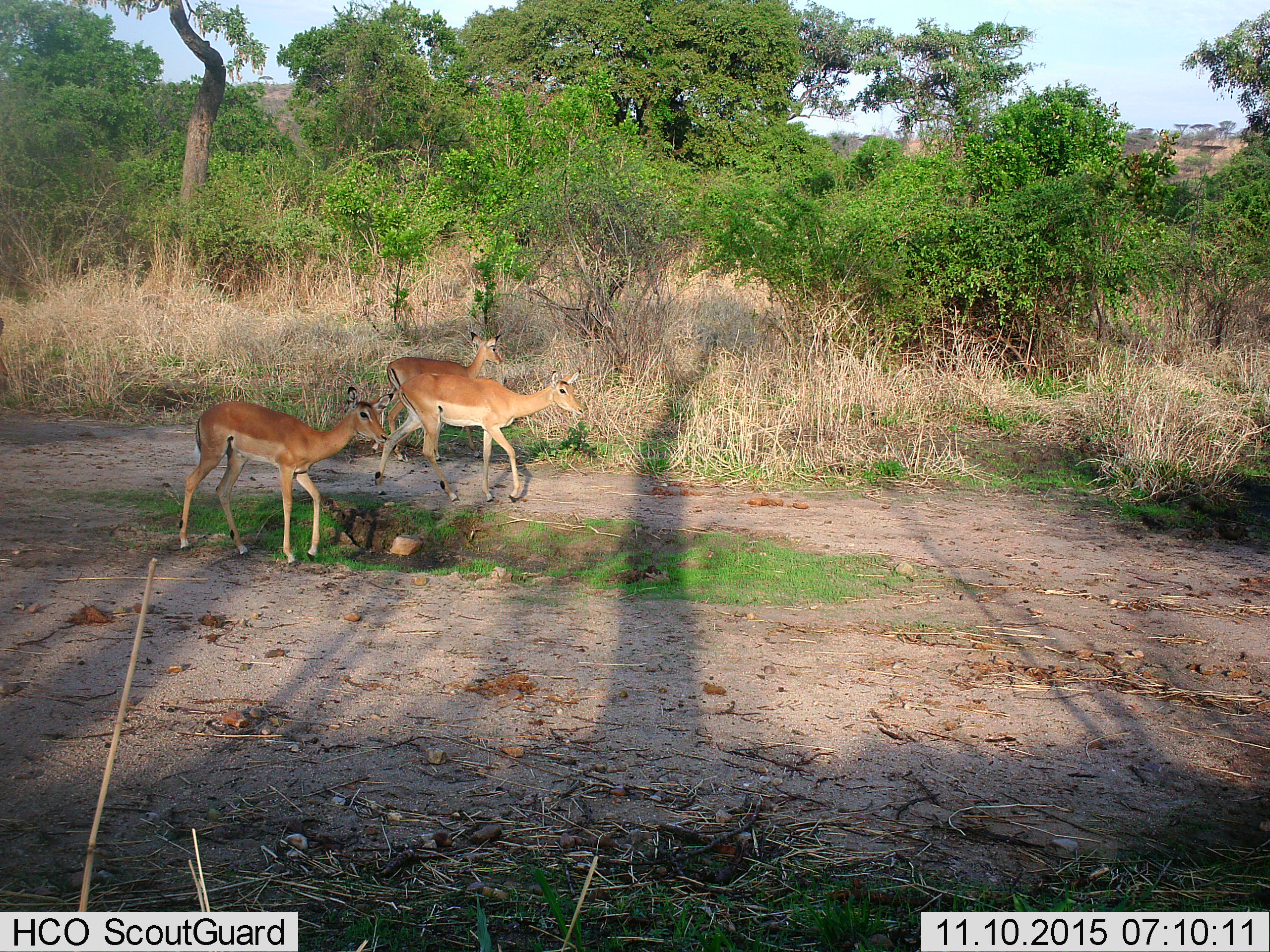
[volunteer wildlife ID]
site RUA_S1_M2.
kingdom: Animalia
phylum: Chordata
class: Mammalia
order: Artiodactyla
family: Bovidae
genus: Aepyceros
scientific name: Aepyceros melampus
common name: impala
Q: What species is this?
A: Impala (Aepyceros melampus).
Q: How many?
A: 3.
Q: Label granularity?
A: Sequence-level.